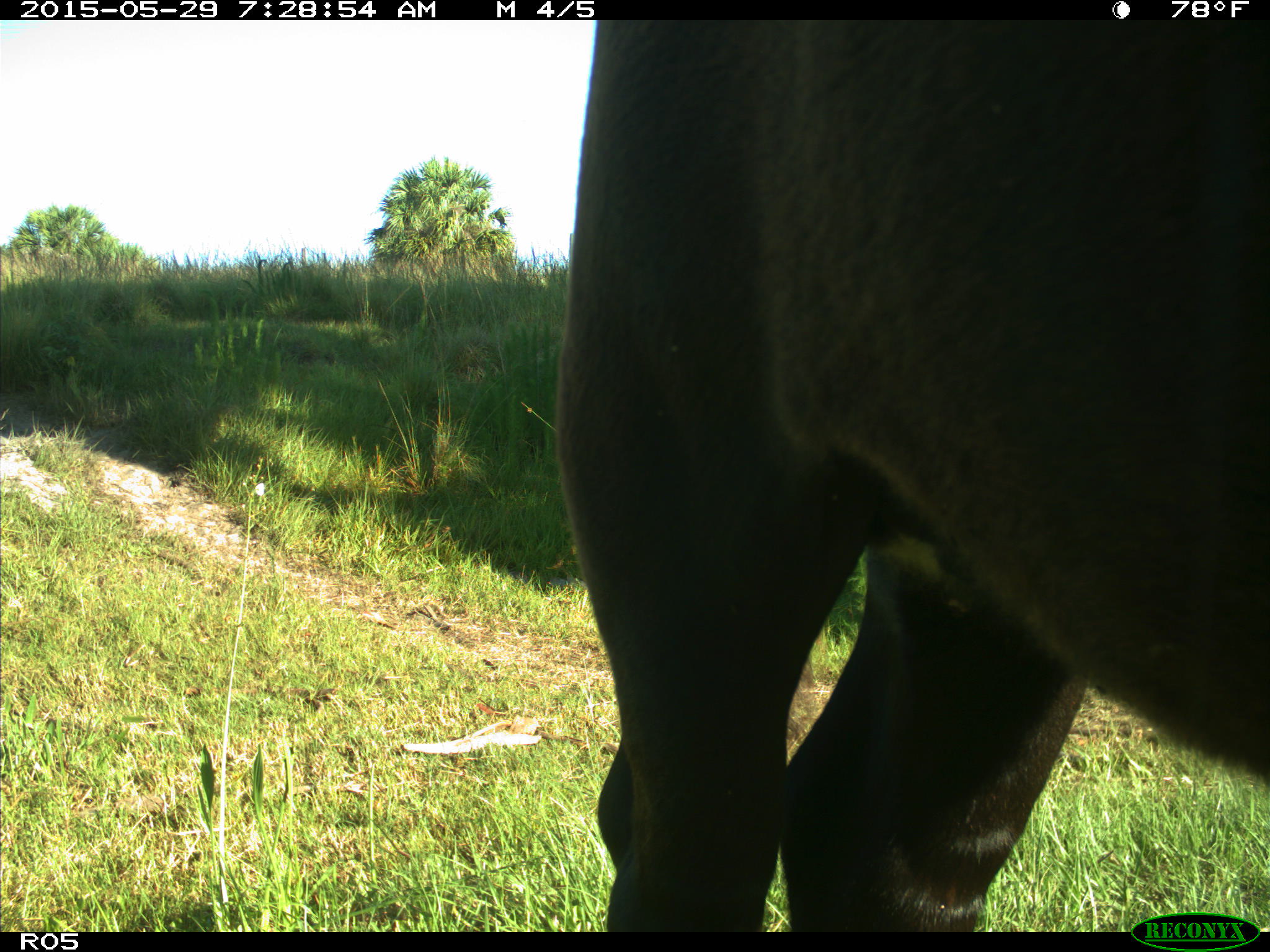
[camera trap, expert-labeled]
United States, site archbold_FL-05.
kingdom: Animalia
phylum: Chordata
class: Mammalia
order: Artiodactyla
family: Bovidae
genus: Bos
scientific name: Bos taurus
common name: domestic cow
Bos taurus (domestic cow).